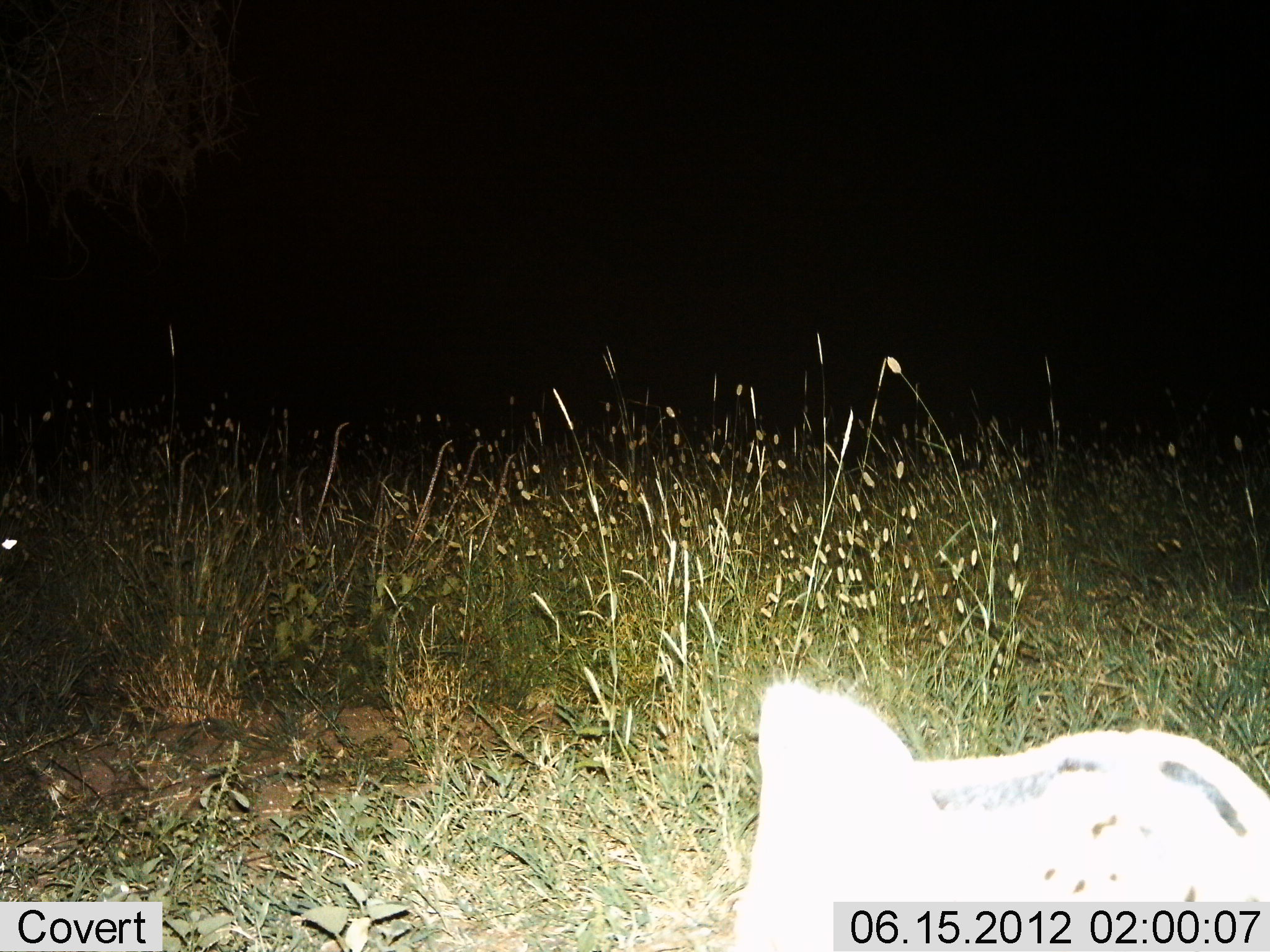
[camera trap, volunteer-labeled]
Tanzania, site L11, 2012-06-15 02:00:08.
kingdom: Animalia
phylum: Chordata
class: Mammalia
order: Carnivora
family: Felidae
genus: Leptailurus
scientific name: Leptailurus serval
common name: serval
Serval (Leptailurus serval), count 1. Behavior (volunteer vote fractions): standing 80%, resting 0%, moving 20%, interacting 0%. Young present (vote fraction): 0%. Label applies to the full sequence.